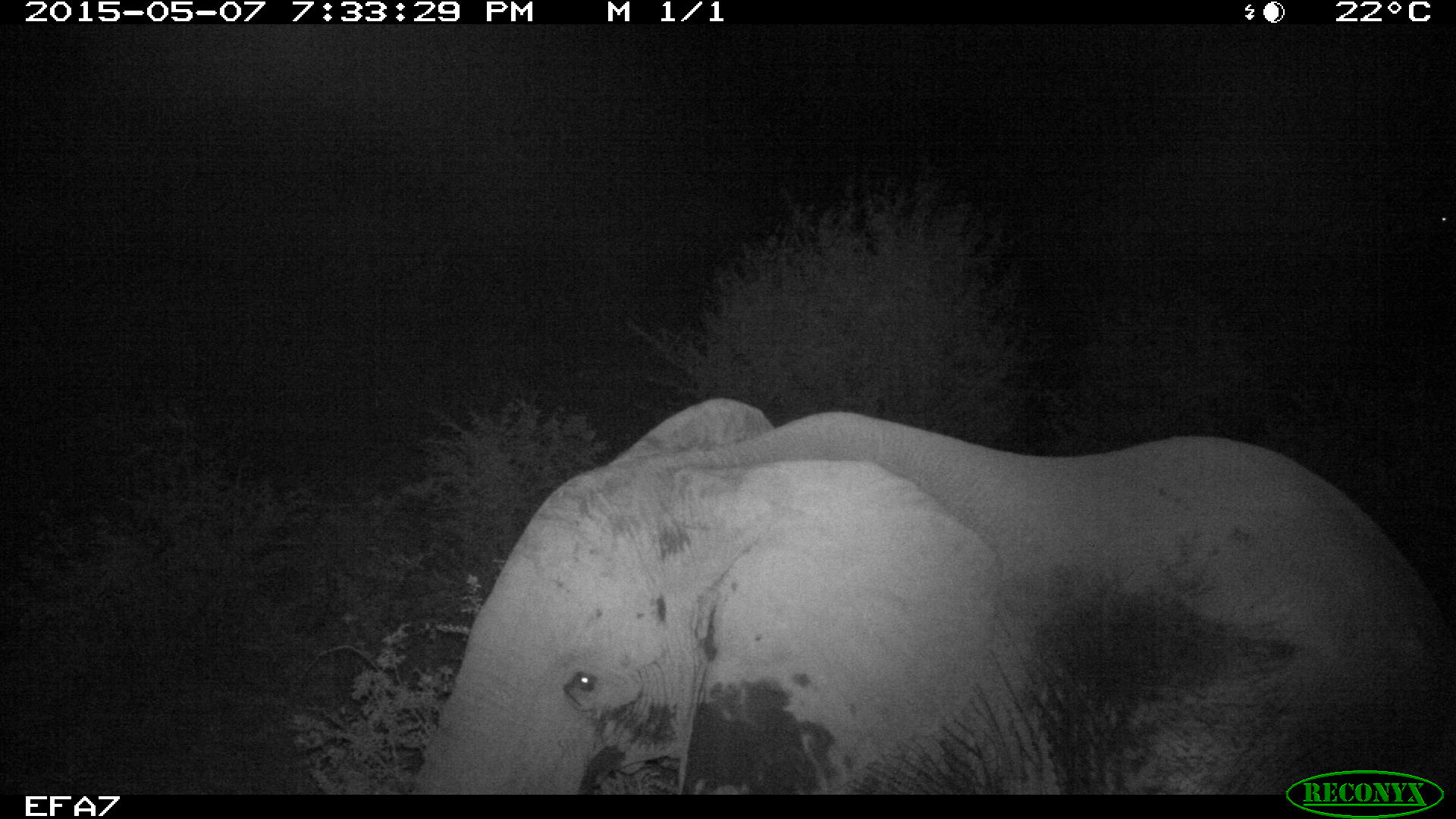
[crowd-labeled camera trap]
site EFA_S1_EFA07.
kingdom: Animalia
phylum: Chordata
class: Mammalia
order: Proboscidea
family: Elephantidae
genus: Loxodonta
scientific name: Loxodonta africana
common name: african bush elephant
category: elephant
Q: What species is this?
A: Elephant (african bush elephant) (Loxodonta africana).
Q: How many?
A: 1.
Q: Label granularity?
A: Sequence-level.